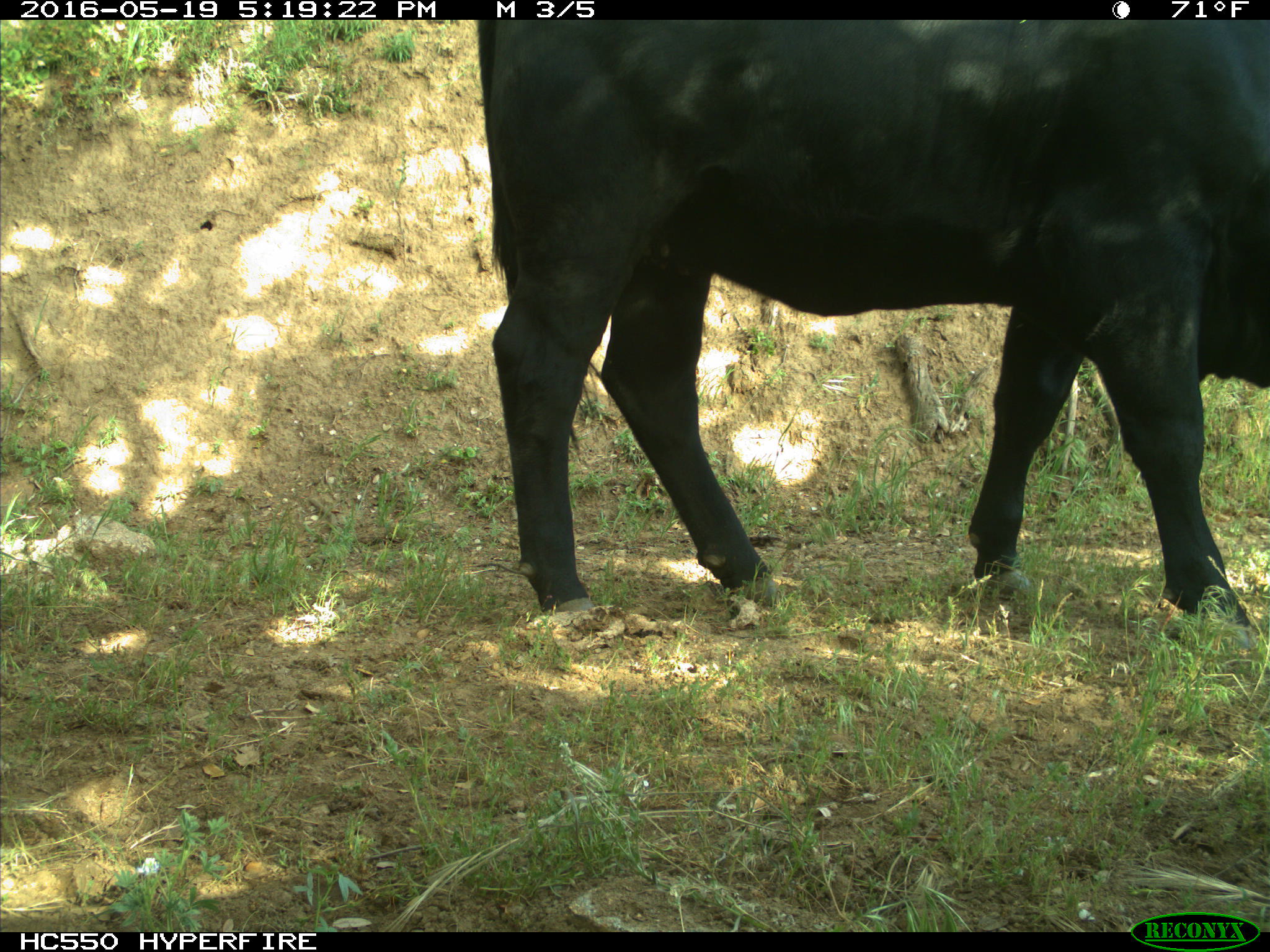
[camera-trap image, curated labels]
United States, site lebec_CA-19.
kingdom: Animalia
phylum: Chordata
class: Mammalia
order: Artiodactyla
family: Bovidae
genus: Bos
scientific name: Bos taurus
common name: domestic cow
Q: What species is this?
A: Bos taurus (domestic cow).